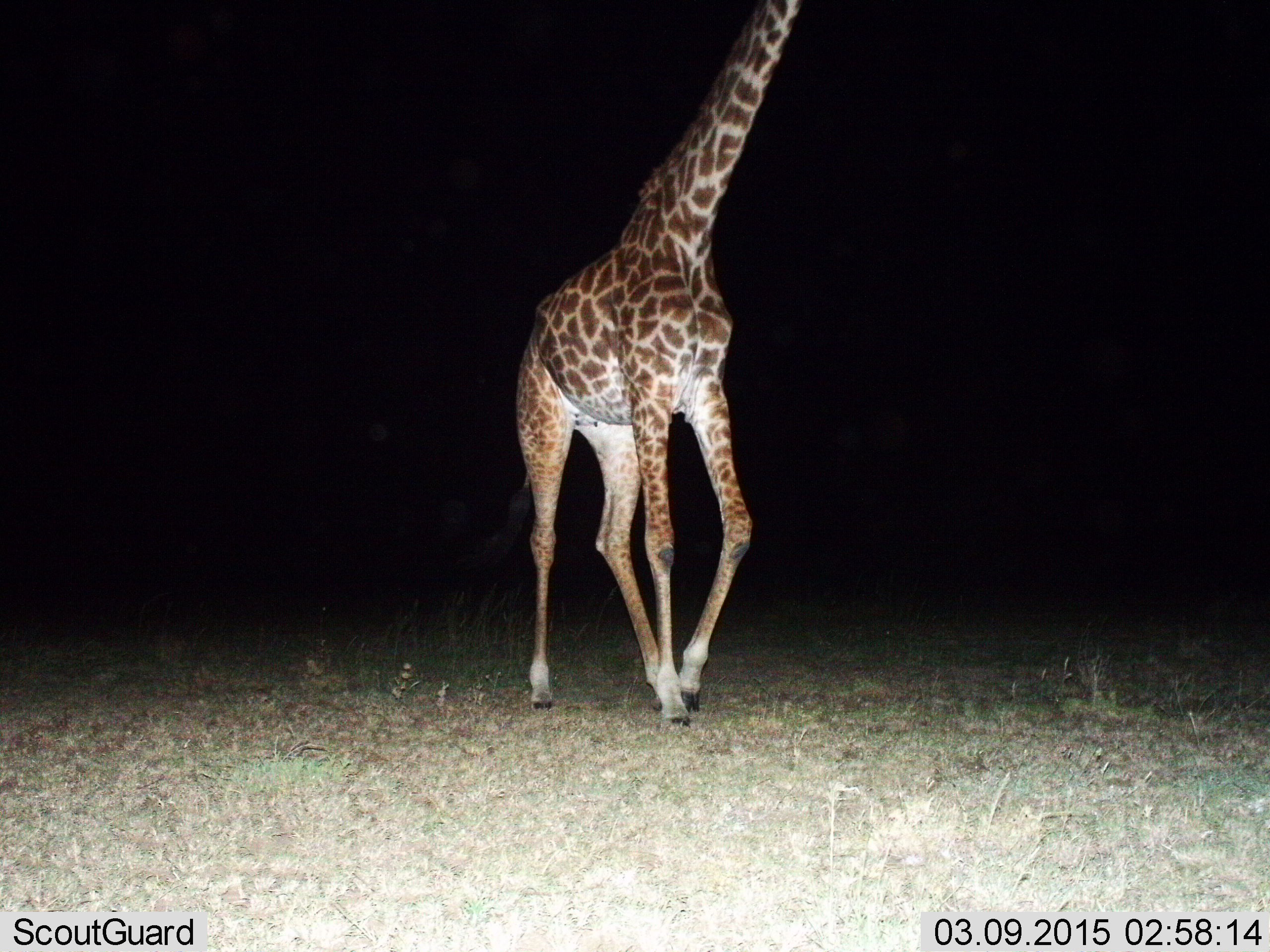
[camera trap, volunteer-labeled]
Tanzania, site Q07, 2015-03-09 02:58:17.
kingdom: Animalia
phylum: Chordata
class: Mammalia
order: Artiodactyla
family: Giraffidae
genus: Giraffa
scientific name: Giraffa camelopardalis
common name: giraffe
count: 1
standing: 20%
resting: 0%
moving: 80%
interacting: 0%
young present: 0%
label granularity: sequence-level